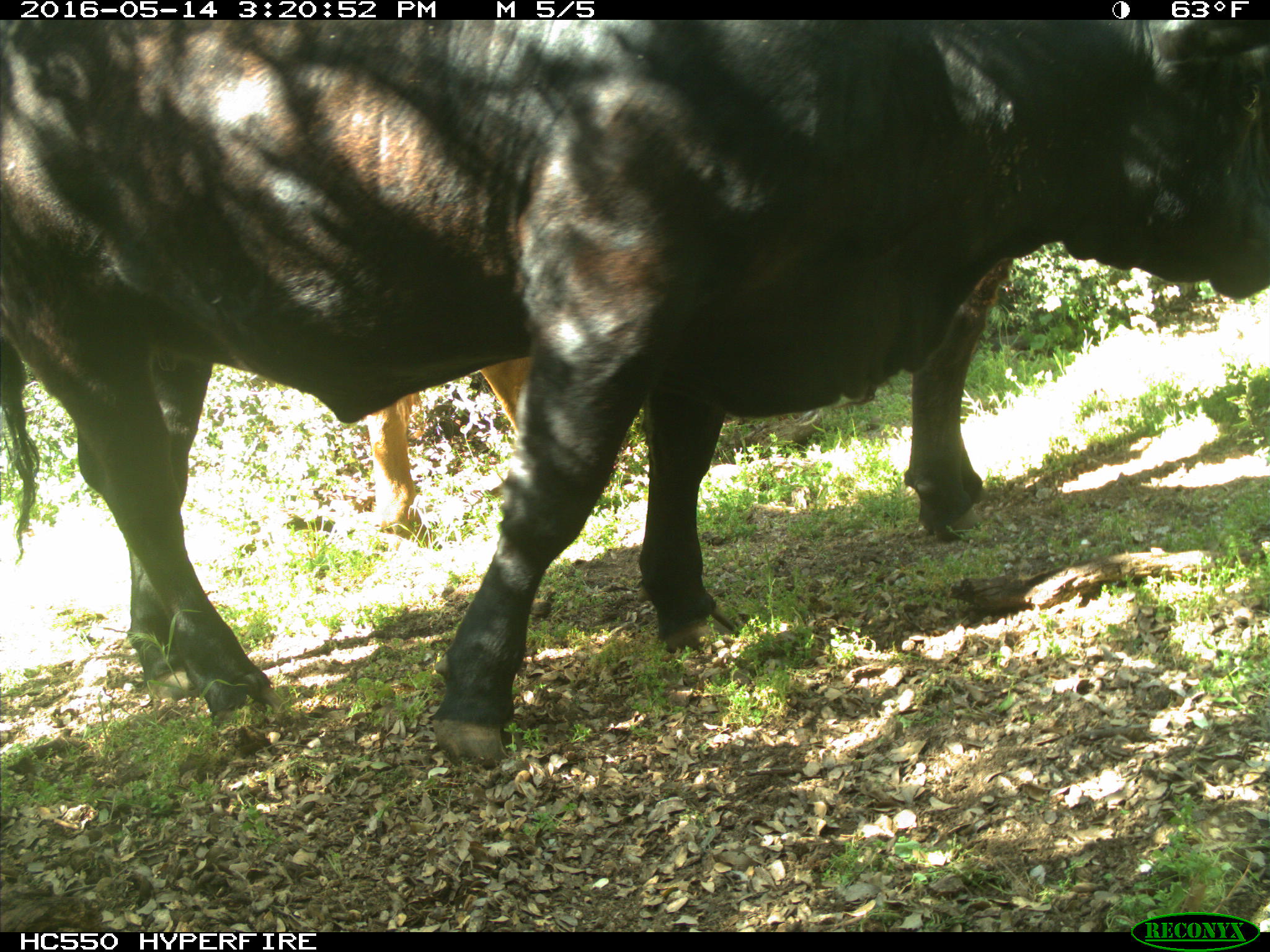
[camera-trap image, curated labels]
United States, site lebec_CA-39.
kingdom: Animalia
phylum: Chordata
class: Mammalia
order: Artiodactyla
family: Bovidae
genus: Bos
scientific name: Bos taurus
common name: domestic cow